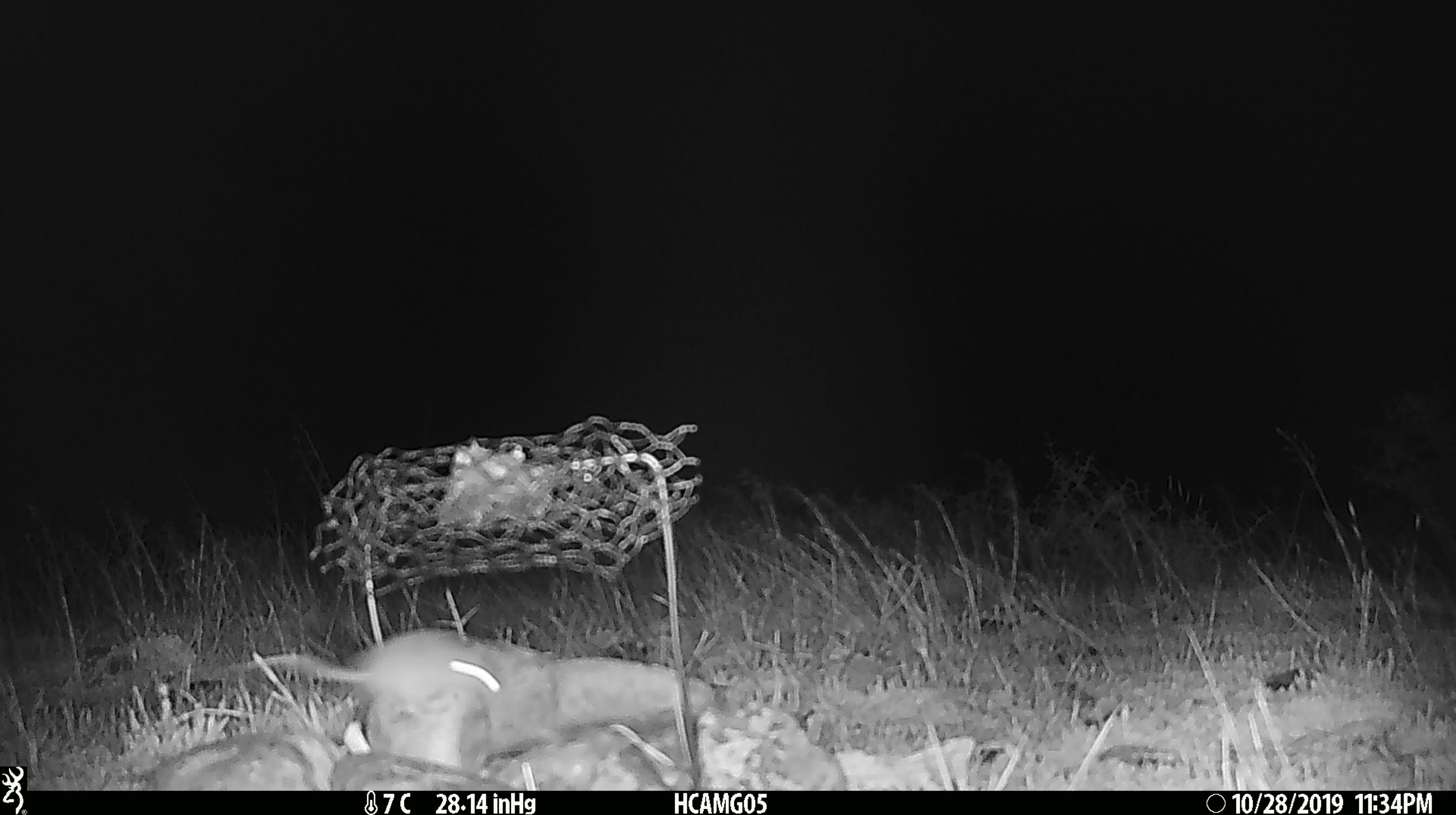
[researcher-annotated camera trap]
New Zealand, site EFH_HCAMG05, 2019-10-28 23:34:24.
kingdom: Animalia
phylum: Chordata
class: Mammalia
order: Rodentia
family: Muridae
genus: Mus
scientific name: Mus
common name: mouse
Mouse (Mus).